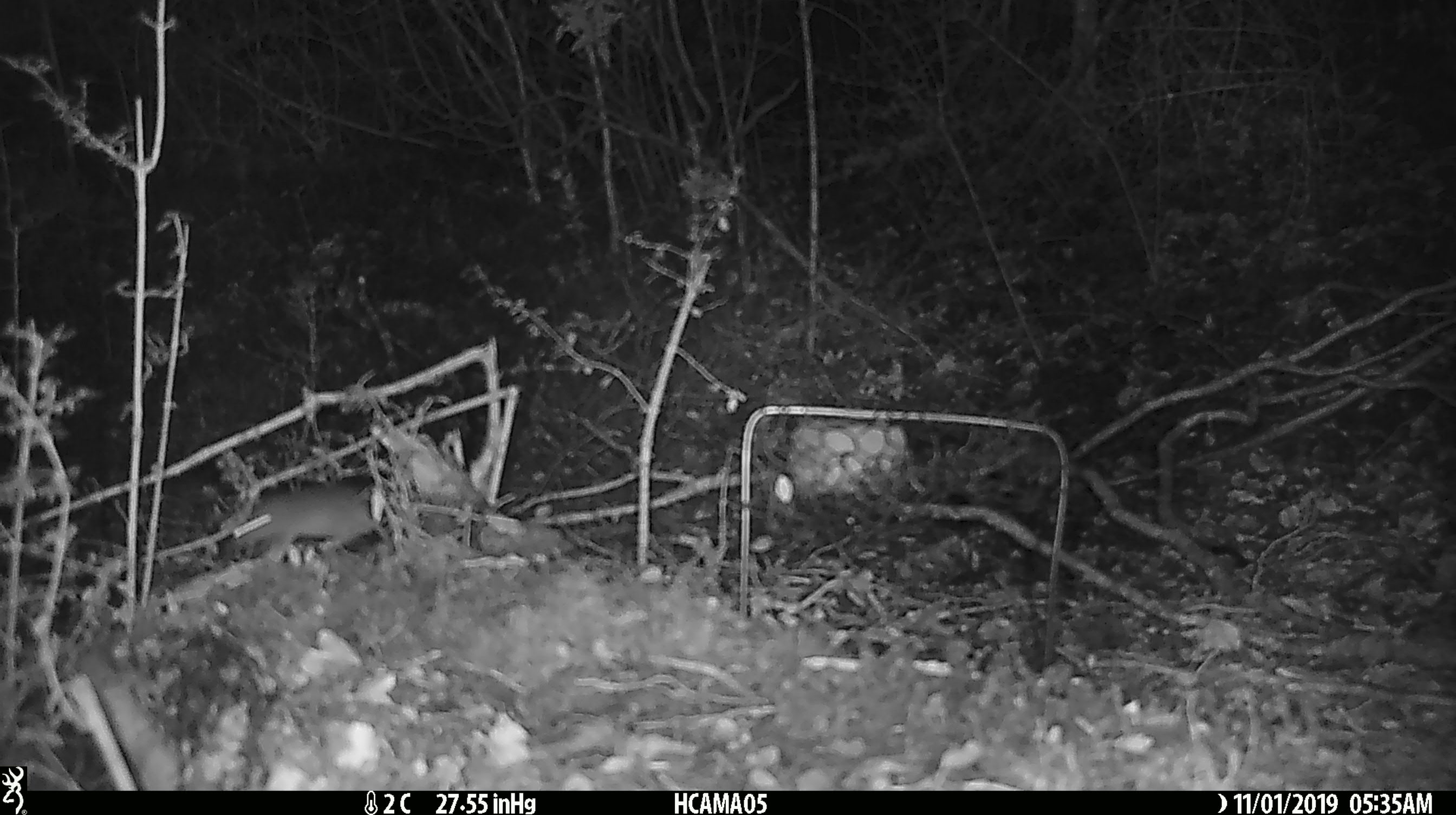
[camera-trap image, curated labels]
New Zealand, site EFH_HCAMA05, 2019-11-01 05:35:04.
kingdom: Animalia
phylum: Chordata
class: Mammalia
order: Rodentia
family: Muridae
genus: Mus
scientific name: Mus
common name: mouse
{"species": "mouse (Mus)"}